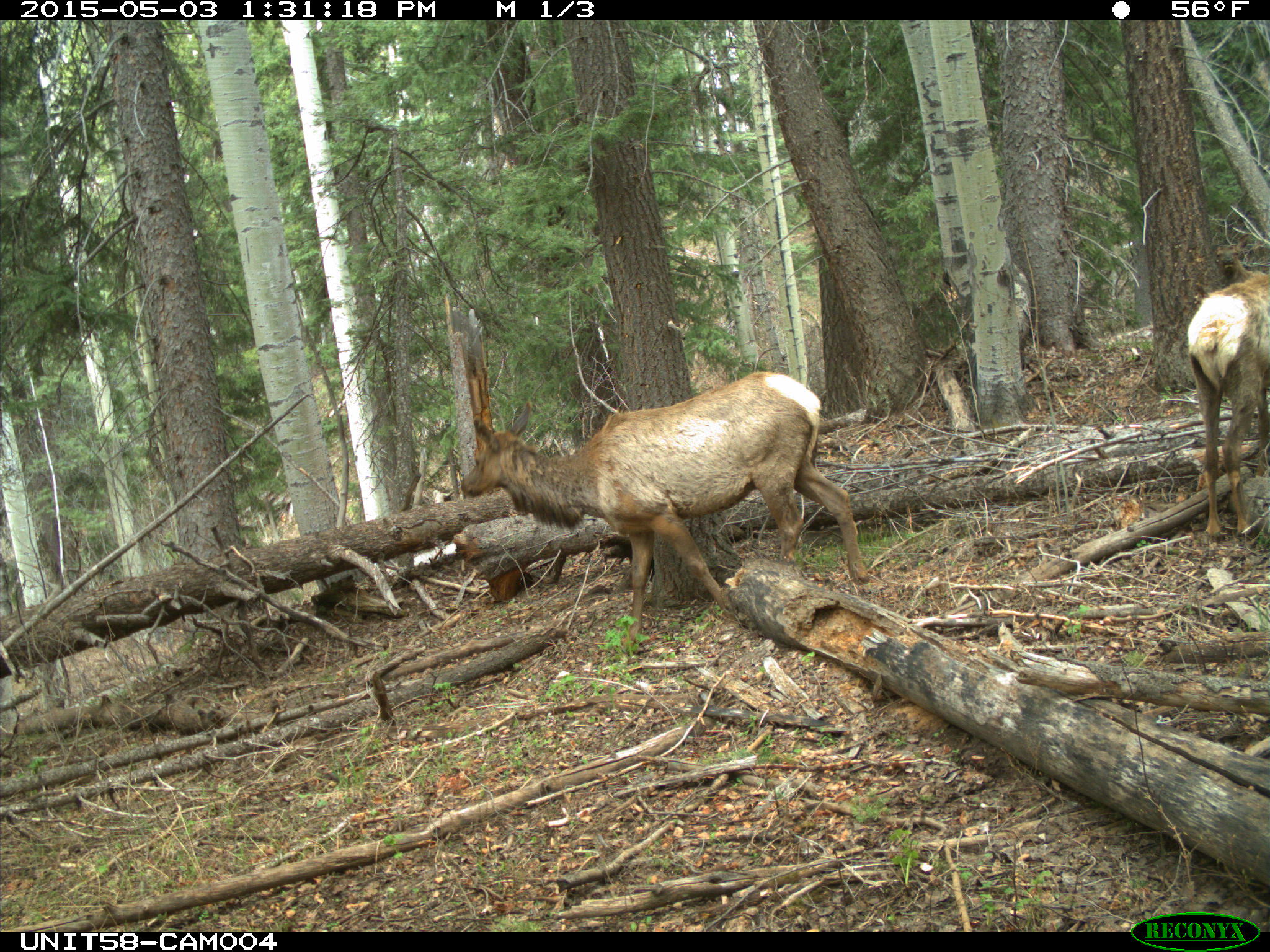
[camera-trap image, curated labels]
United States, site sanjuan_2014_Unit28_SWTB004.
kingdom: Animalia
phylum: Chordata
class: Mammalia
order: Artiodactyla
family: Cervidae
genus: Cervus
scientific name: Cervus elaphus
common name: red deer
Cervus elaphus (red deer).